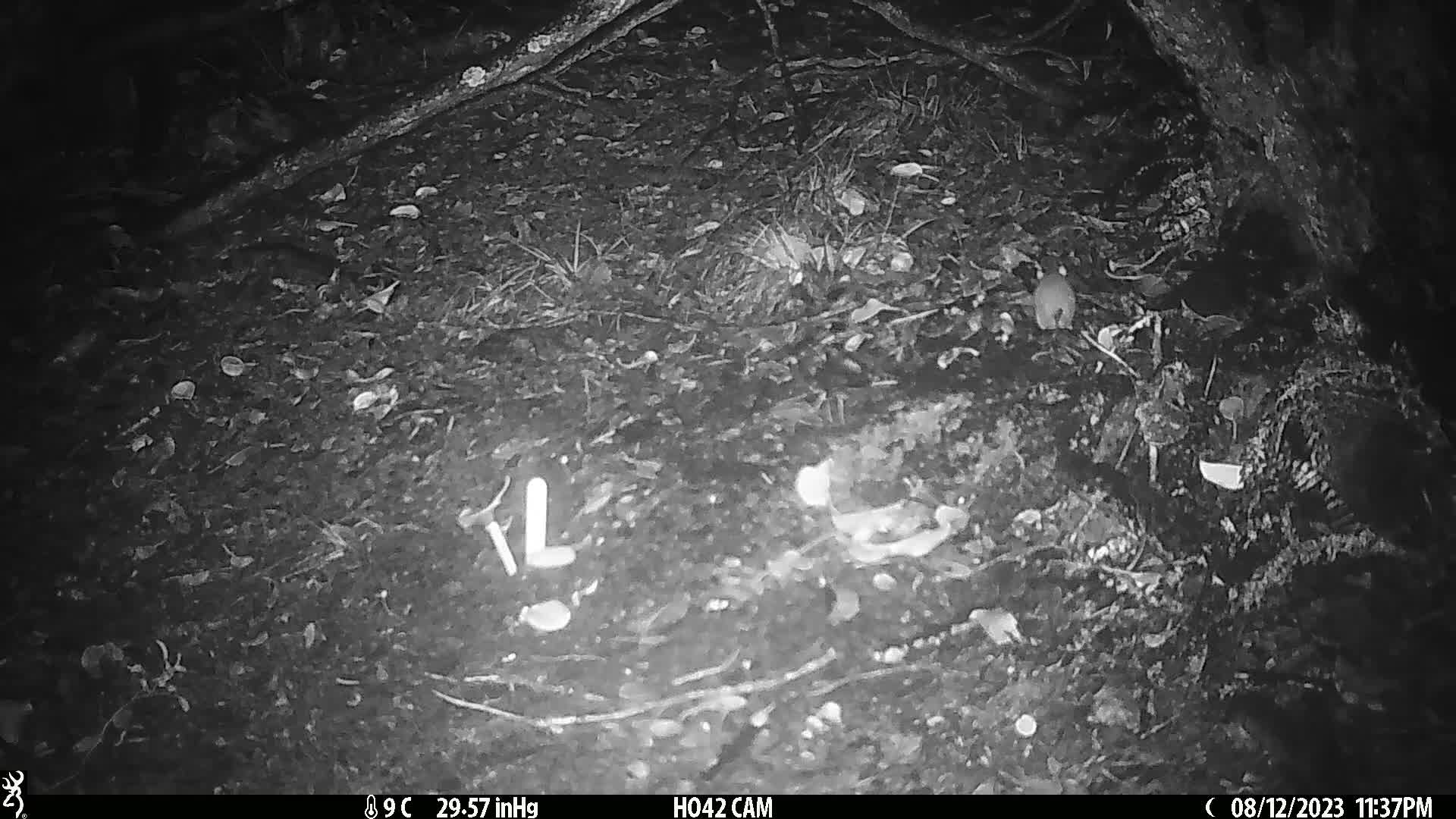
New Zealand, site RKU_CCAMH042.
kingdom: Animalia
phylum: Chordata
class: Mammalia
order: Rodentia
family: Muridae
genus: Rattus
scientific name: Rattus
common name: rat